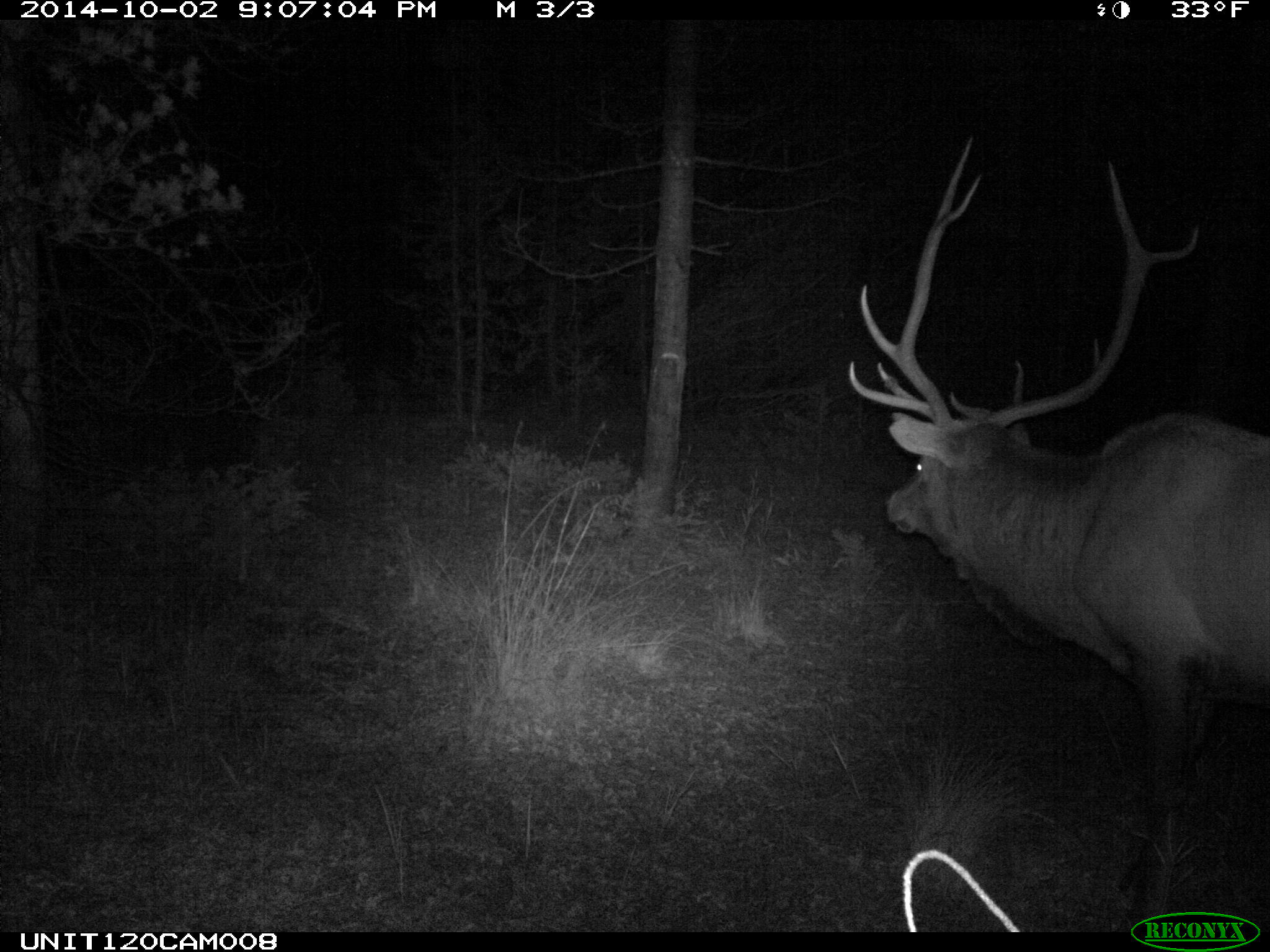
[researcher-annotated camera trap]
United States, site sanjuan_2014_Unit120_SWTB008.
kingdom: Animalia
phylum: Chordata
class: Mammalia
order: Artiodactyla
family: Cervidae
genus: Cervus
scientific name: Cervus elaphus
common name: red deer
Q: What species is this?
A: Cervus elaphus (red deer).